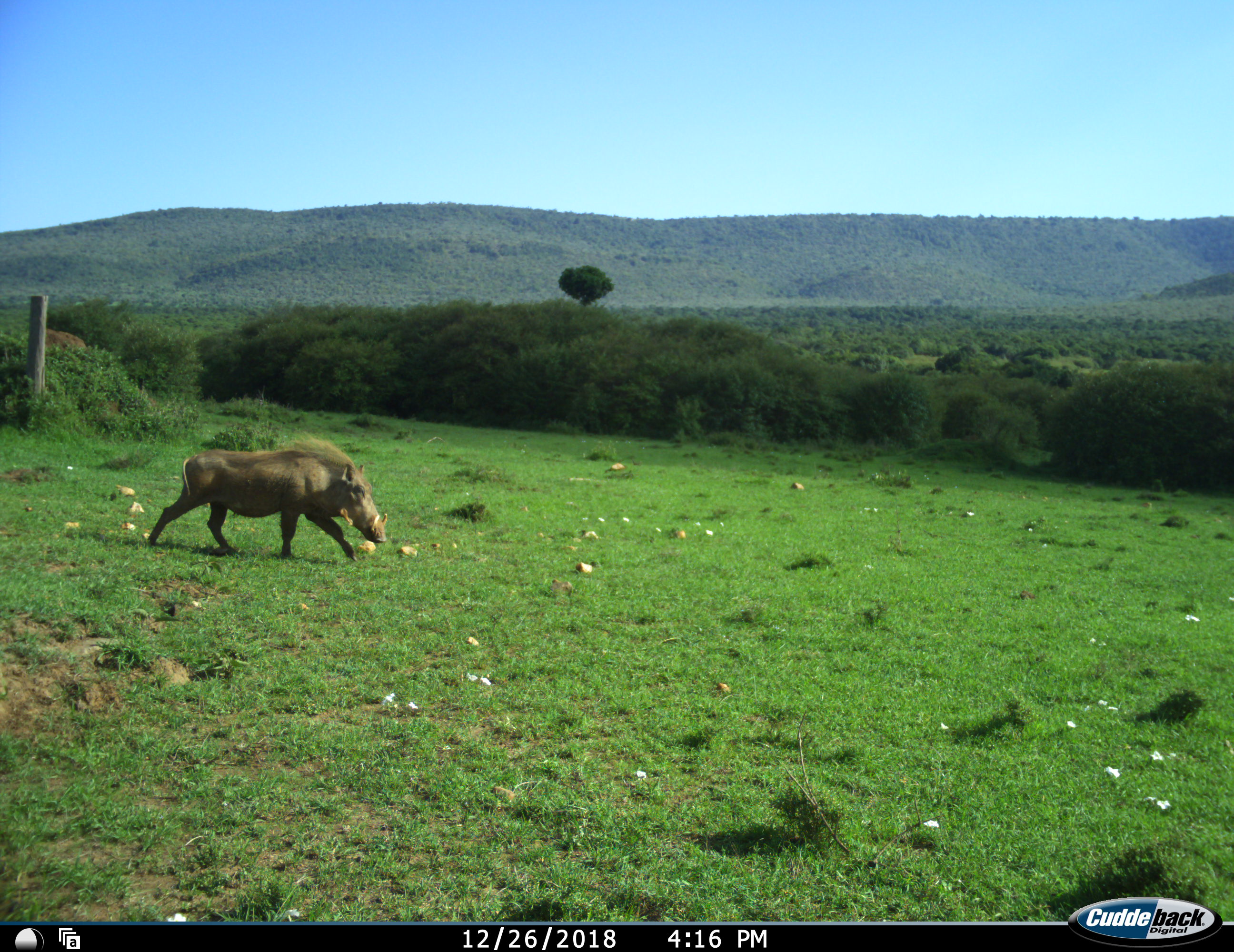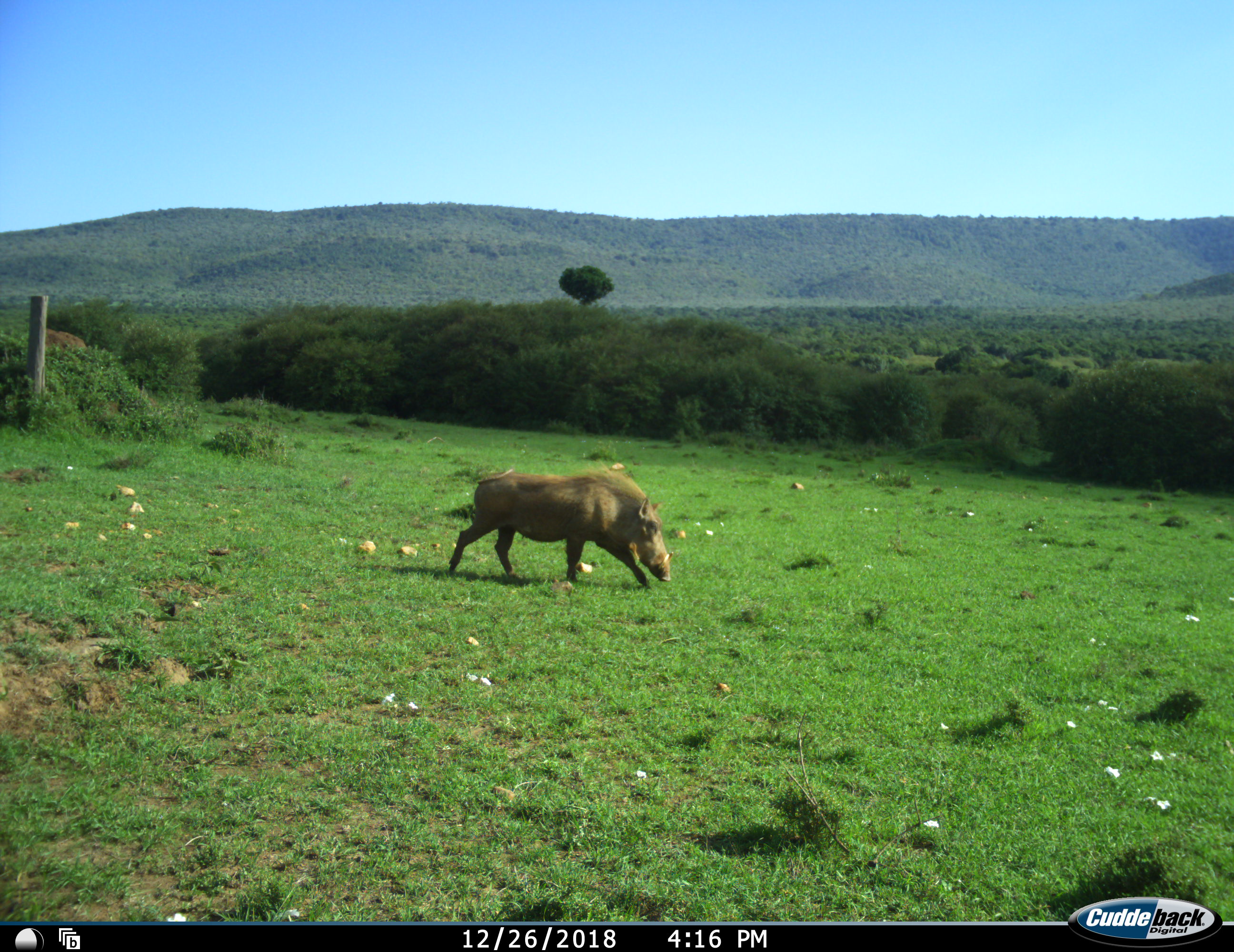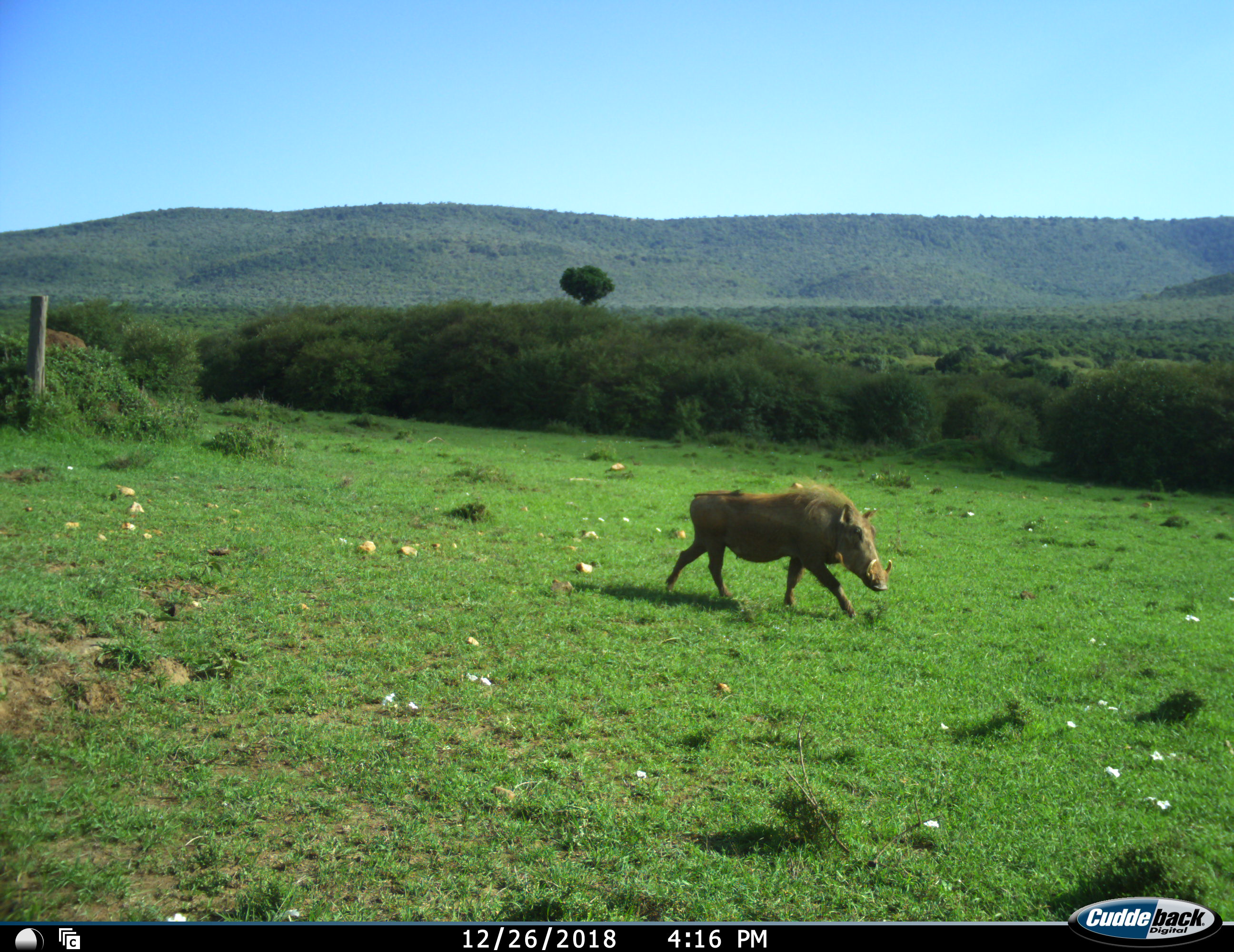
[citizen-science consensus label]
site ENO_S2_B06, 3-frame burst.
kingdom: Animalia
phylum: Chordata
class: Mammalia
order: Artiodactyla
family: Suidae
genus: Phacochoerus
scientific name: Phacochoerus africanus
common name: warthog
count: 1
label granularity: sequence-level